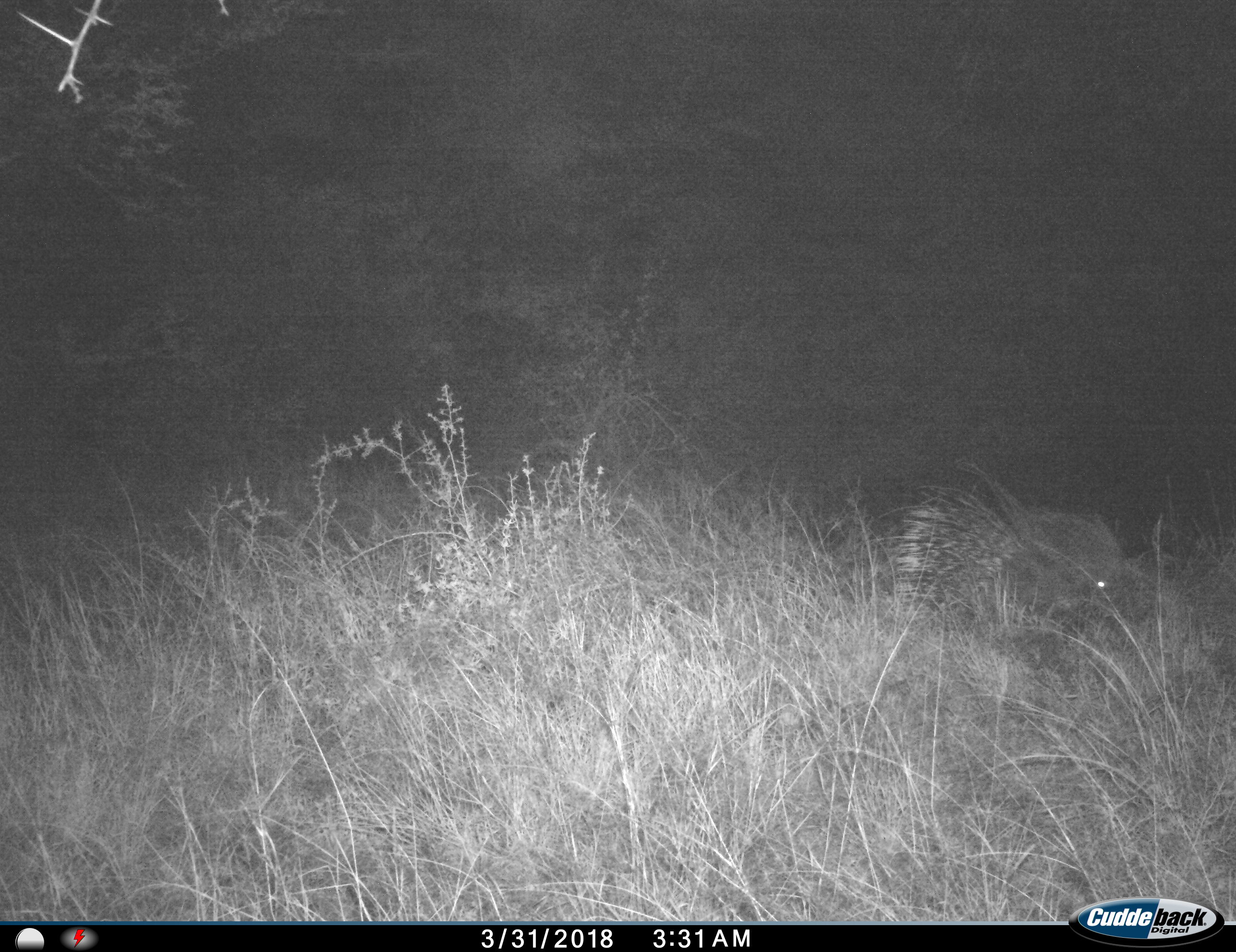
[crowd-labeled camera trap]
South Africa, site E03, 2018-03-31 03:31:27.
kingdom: Animalia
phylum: Chordata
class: Mammalia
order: Rodentia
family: Hystricidae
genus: Hystrix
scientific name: Hystrix africaeaustralis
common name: cape porcupine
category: porcupine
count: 1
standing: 33%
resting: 0%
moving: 56%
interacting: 0%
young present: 0%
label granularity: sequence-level